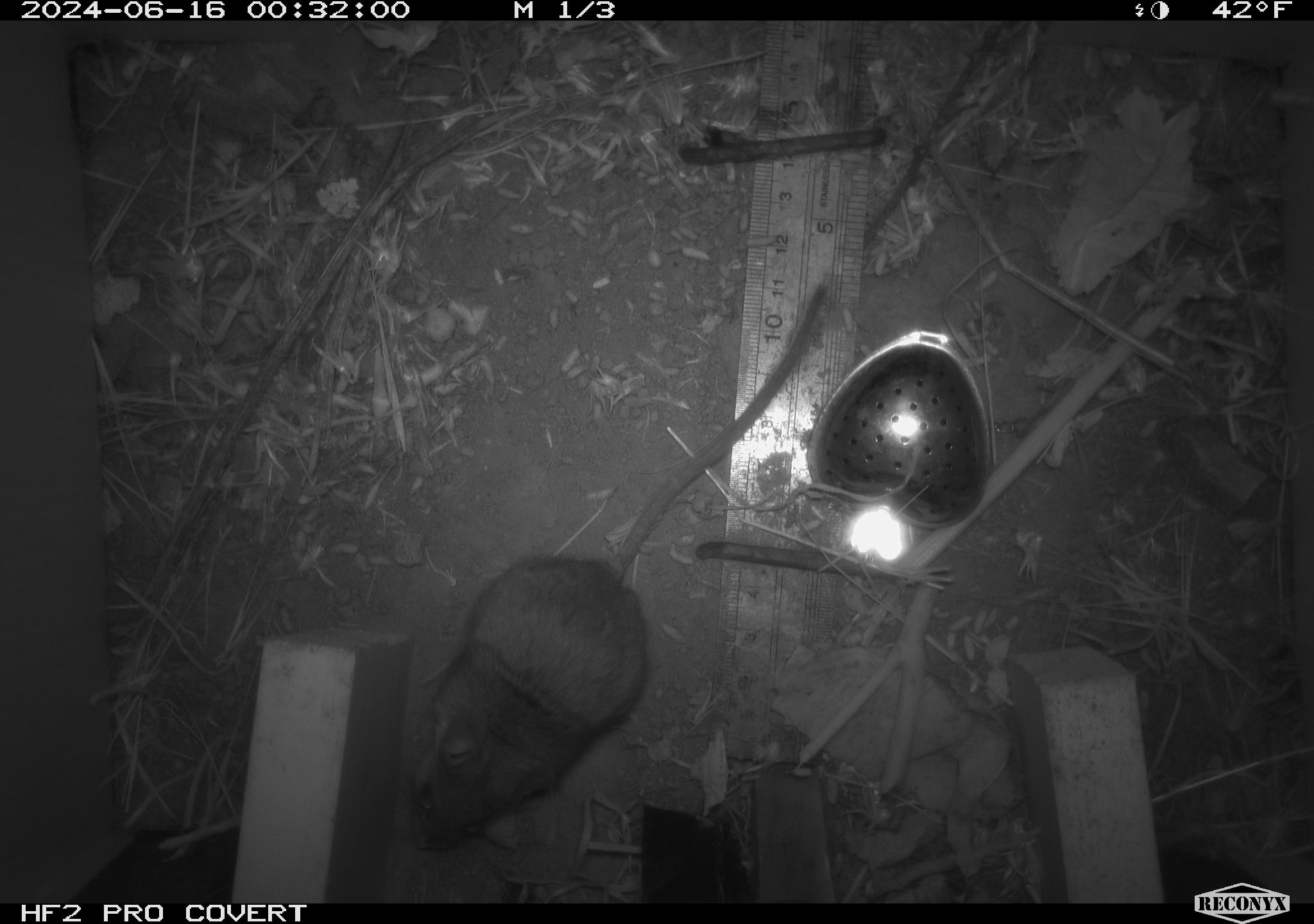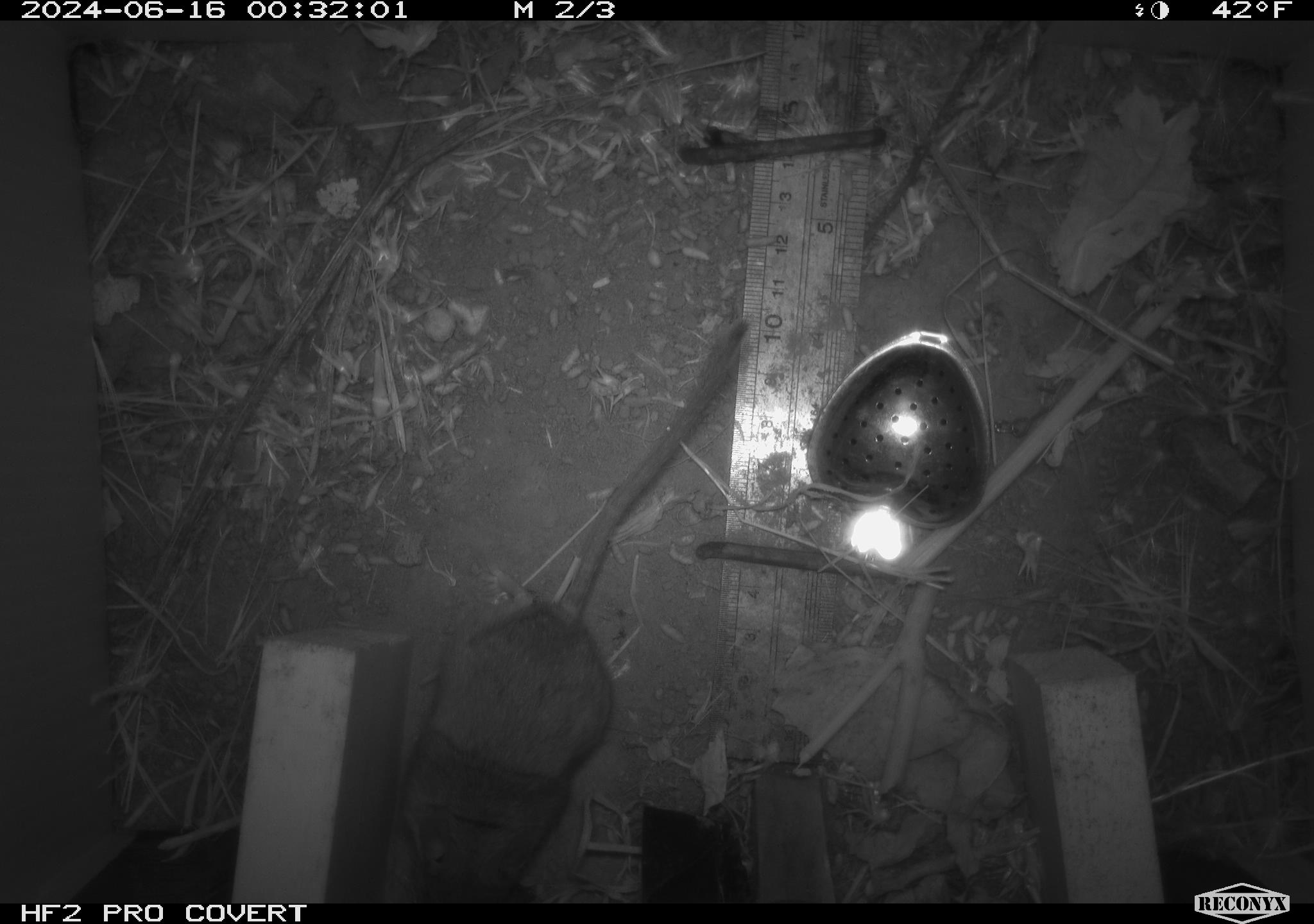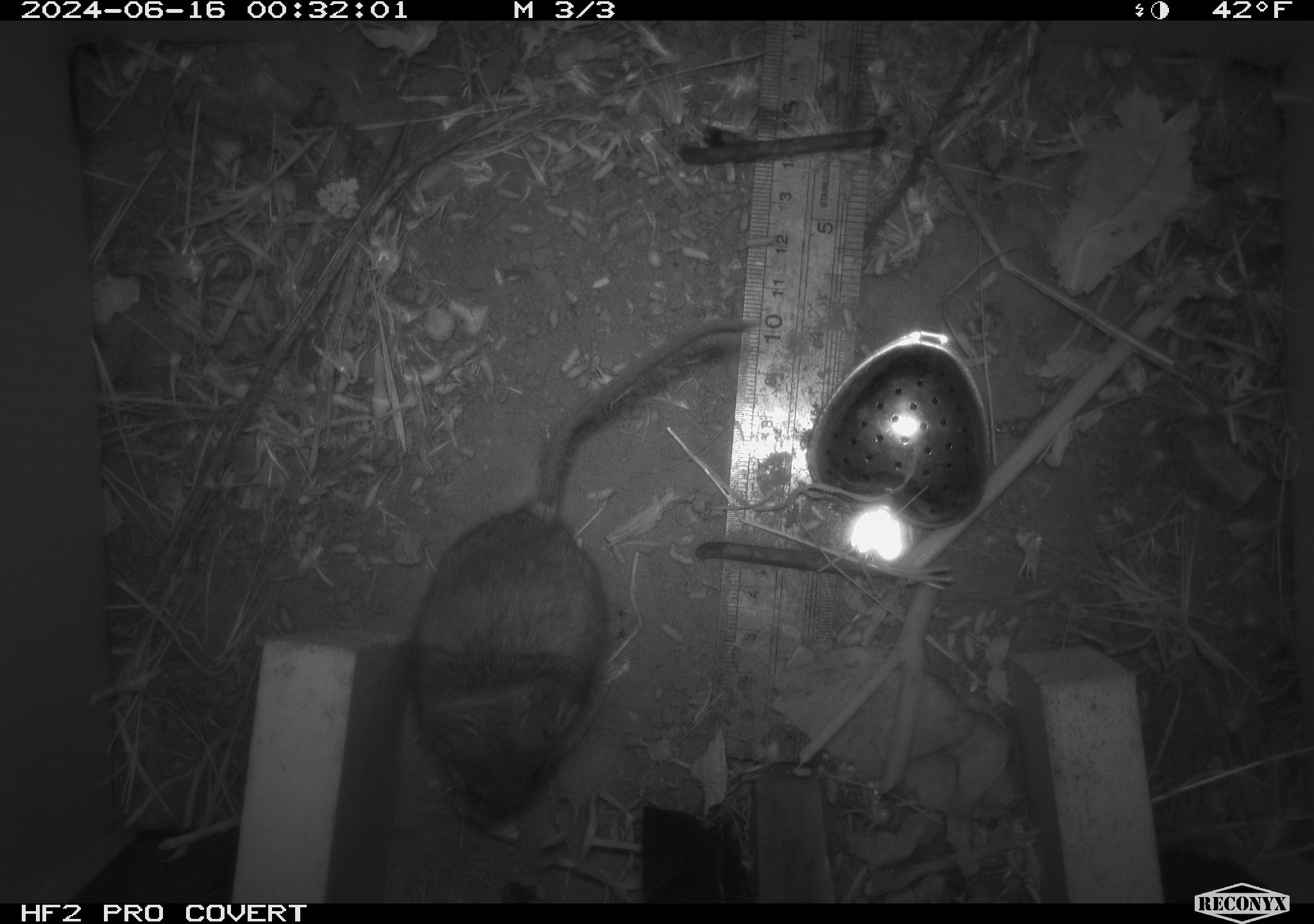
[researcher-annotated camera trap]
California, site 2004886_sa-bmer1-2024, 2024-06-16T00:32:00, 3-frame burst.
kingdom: Animalia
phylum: Chordata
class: Mammalia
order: Rodentia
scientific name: Rodentia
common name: mouse species